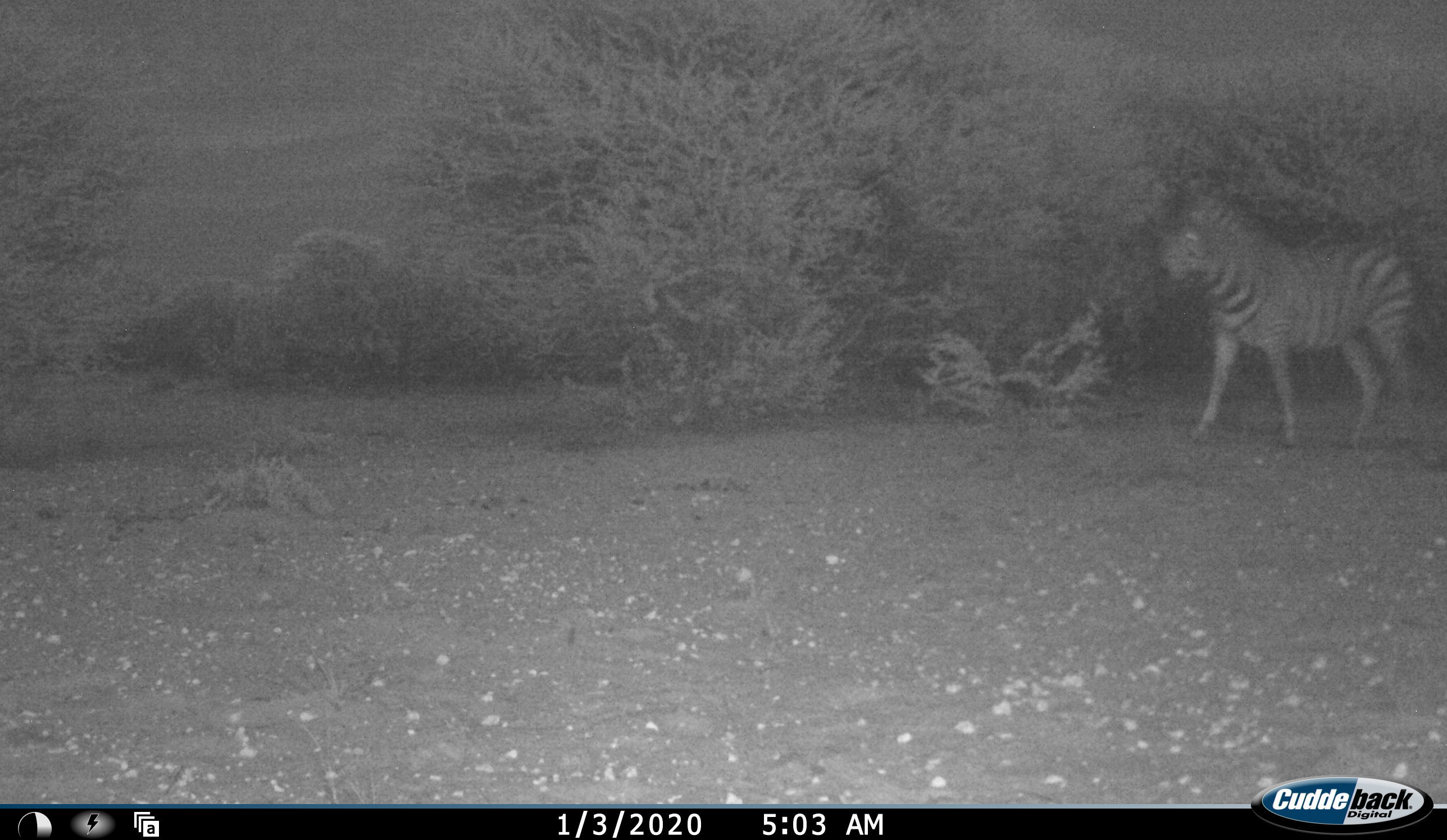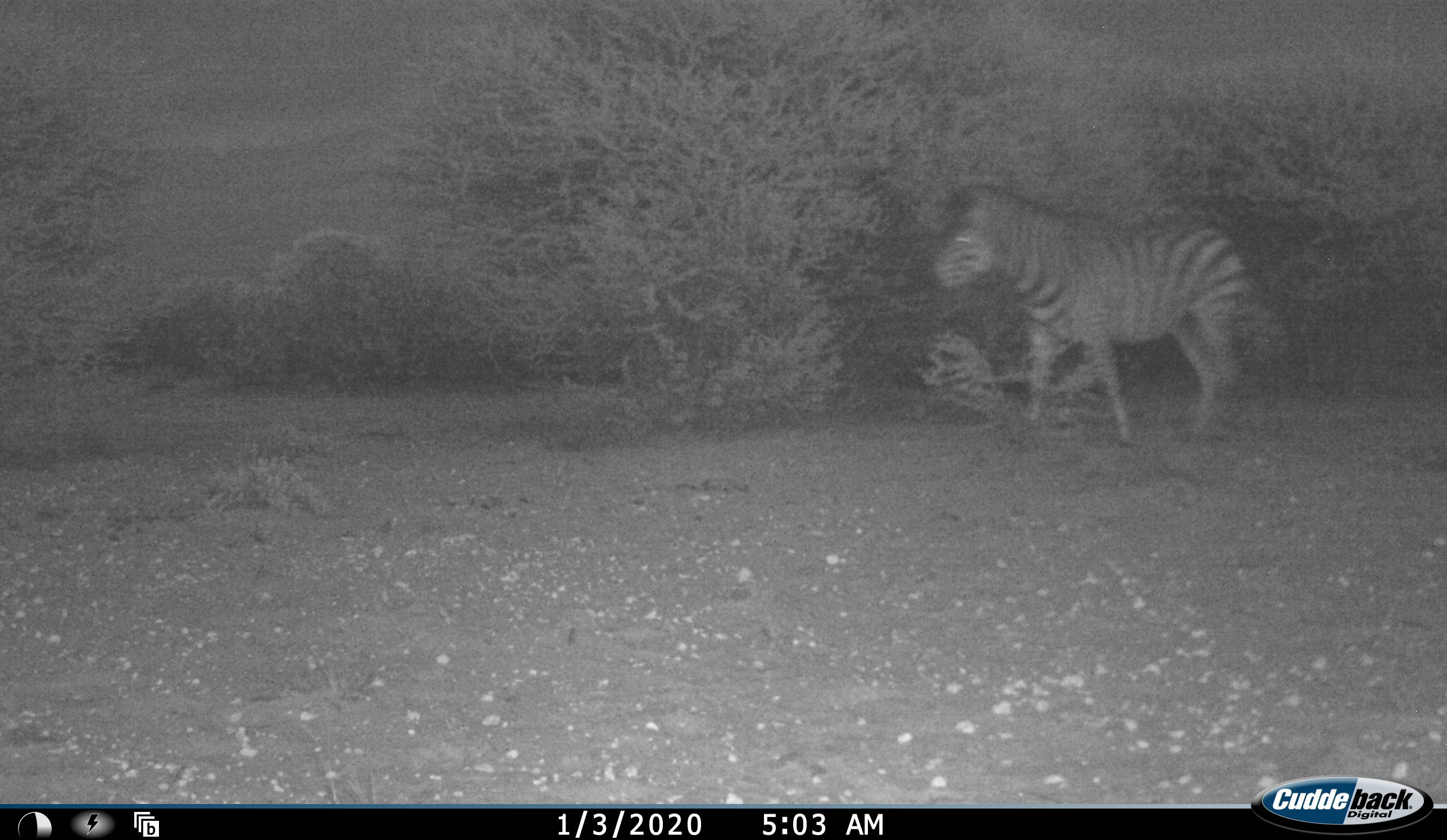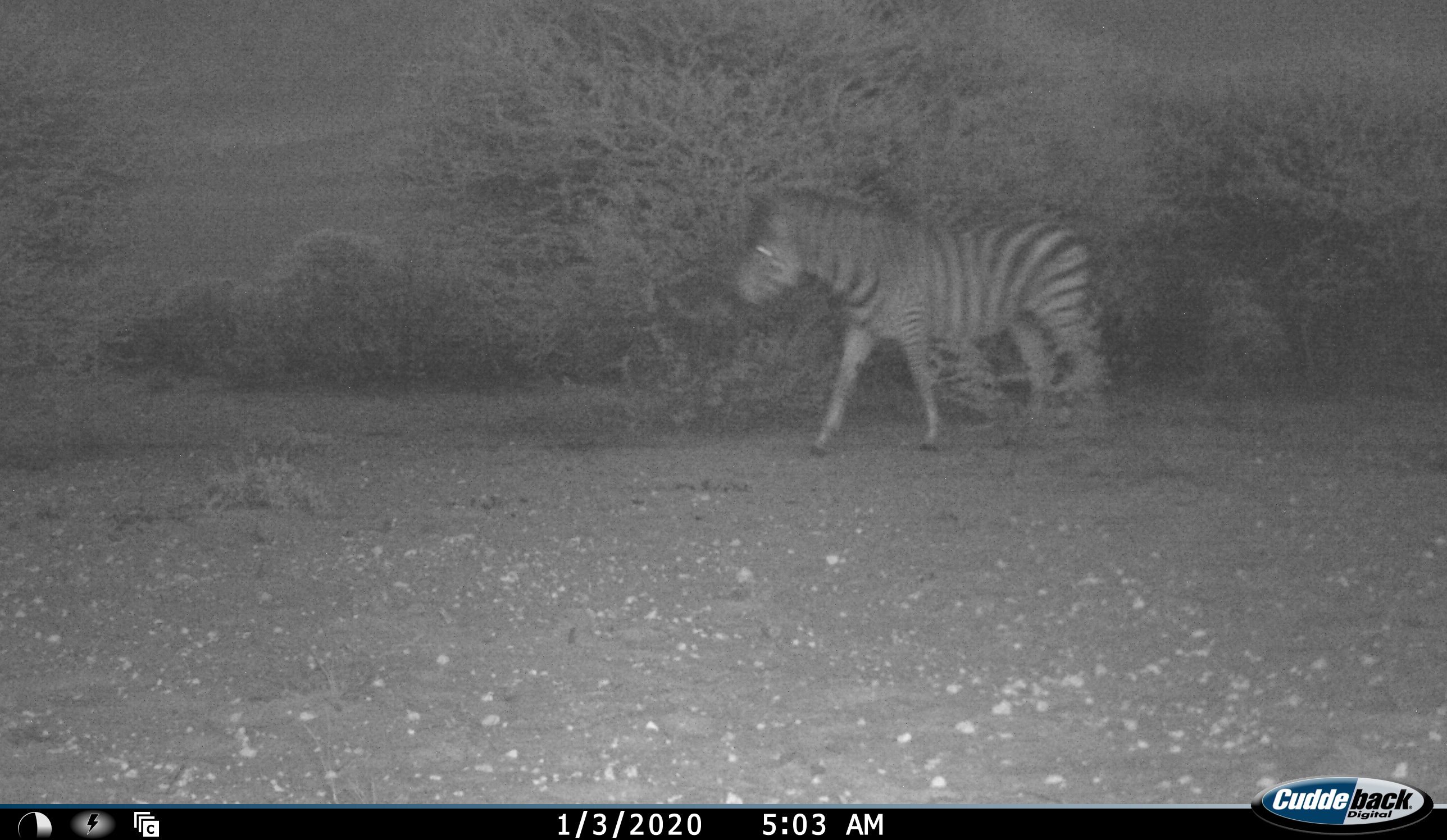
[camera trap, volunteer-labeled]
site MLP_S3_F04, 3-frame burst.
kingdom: Animalia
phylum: Chordata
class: Mammalia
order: Perissodactyla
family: Equidae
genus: Equus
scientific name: Equus quagga burchellii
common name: burchell's zebra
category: zebraburchells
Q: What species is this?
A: Zebraburchells (burchell's zebra) (Equus quagga burchellii).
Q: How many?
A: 1.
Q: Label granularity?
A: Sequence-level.